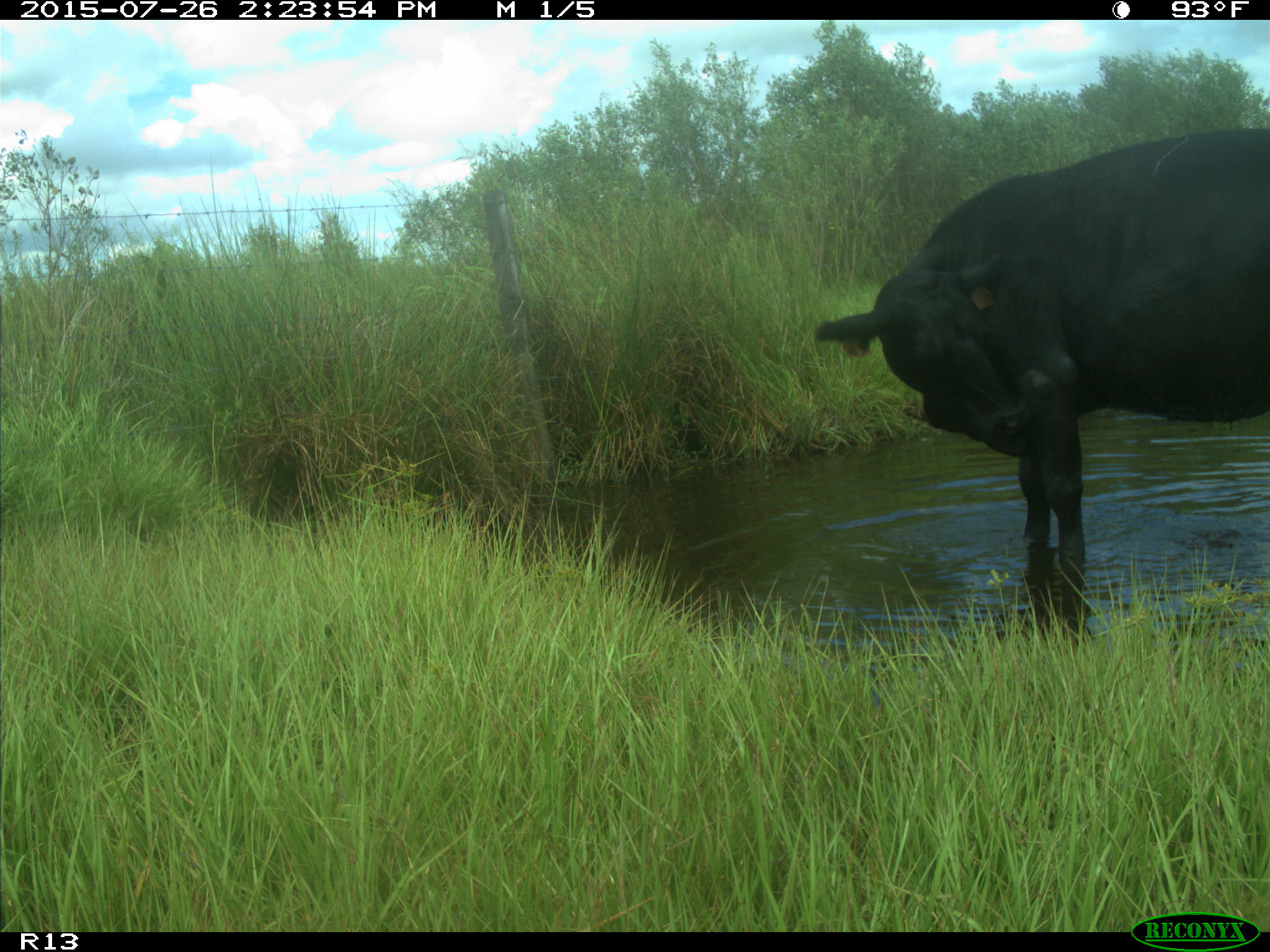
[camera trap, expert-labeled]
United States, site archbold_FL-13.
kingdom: Animalia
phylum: Chordata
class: Mammalia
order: Artiodactyla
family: Bovidae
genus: Bos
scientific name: Bos taurus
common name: domestic cow